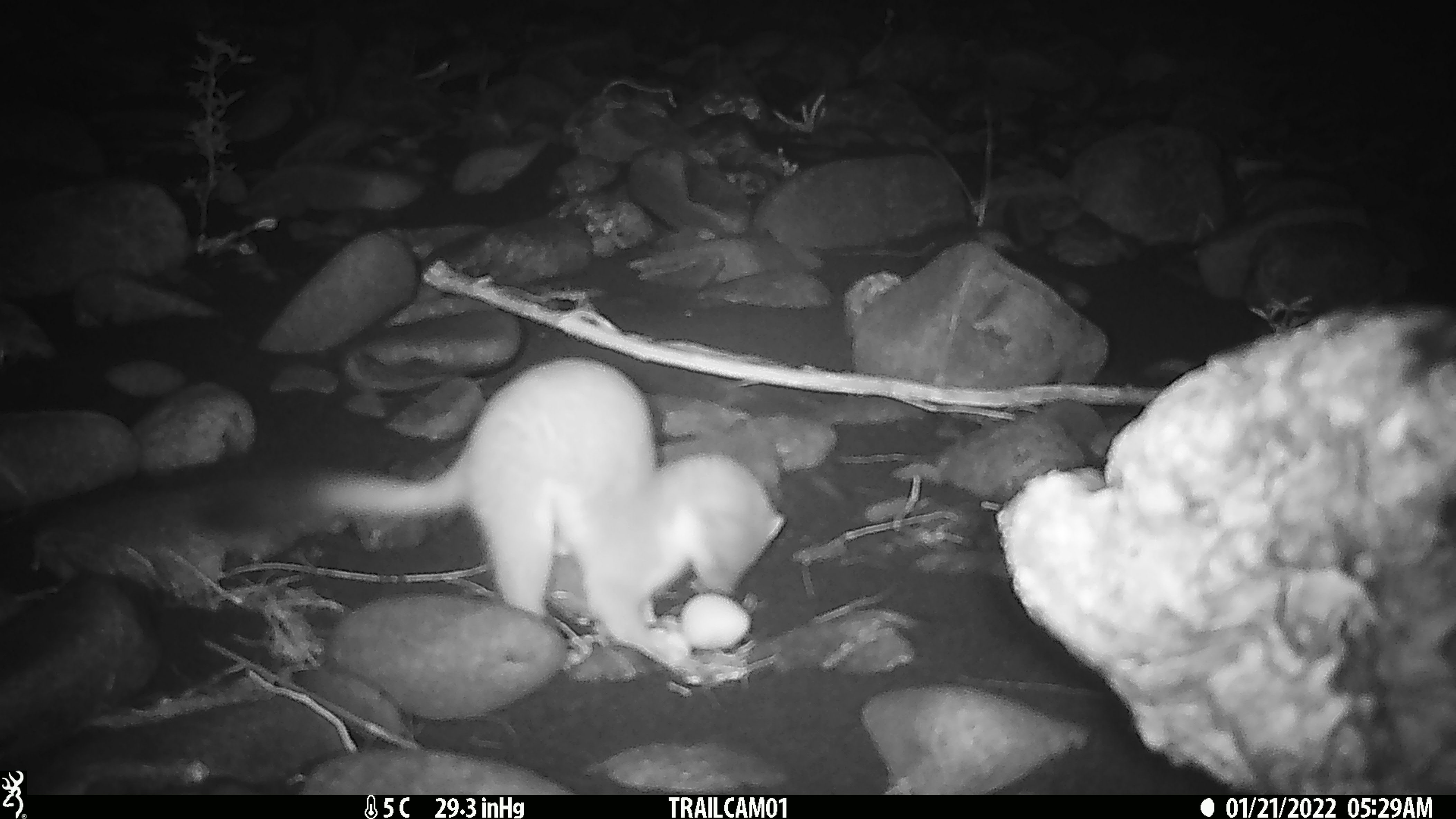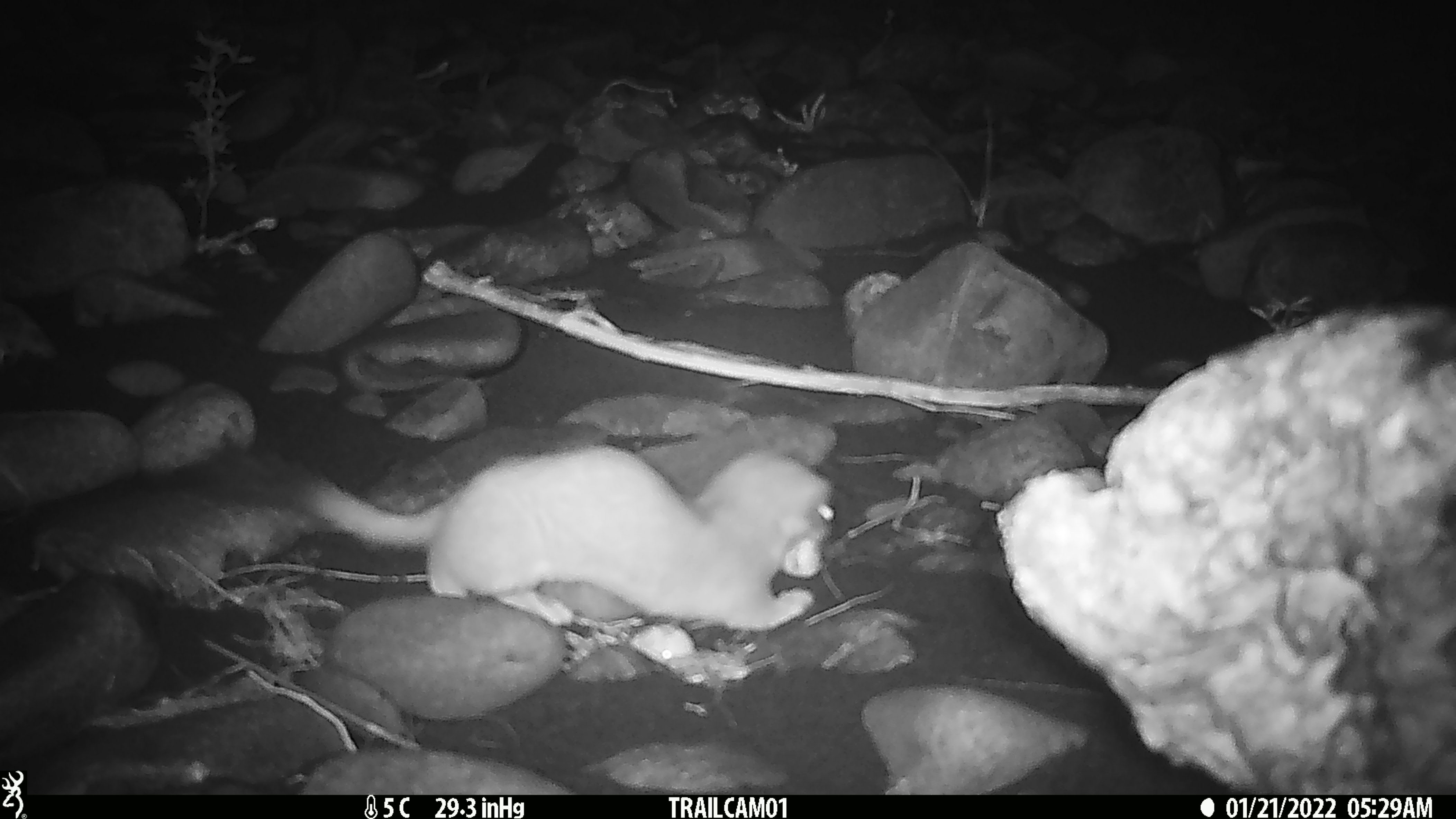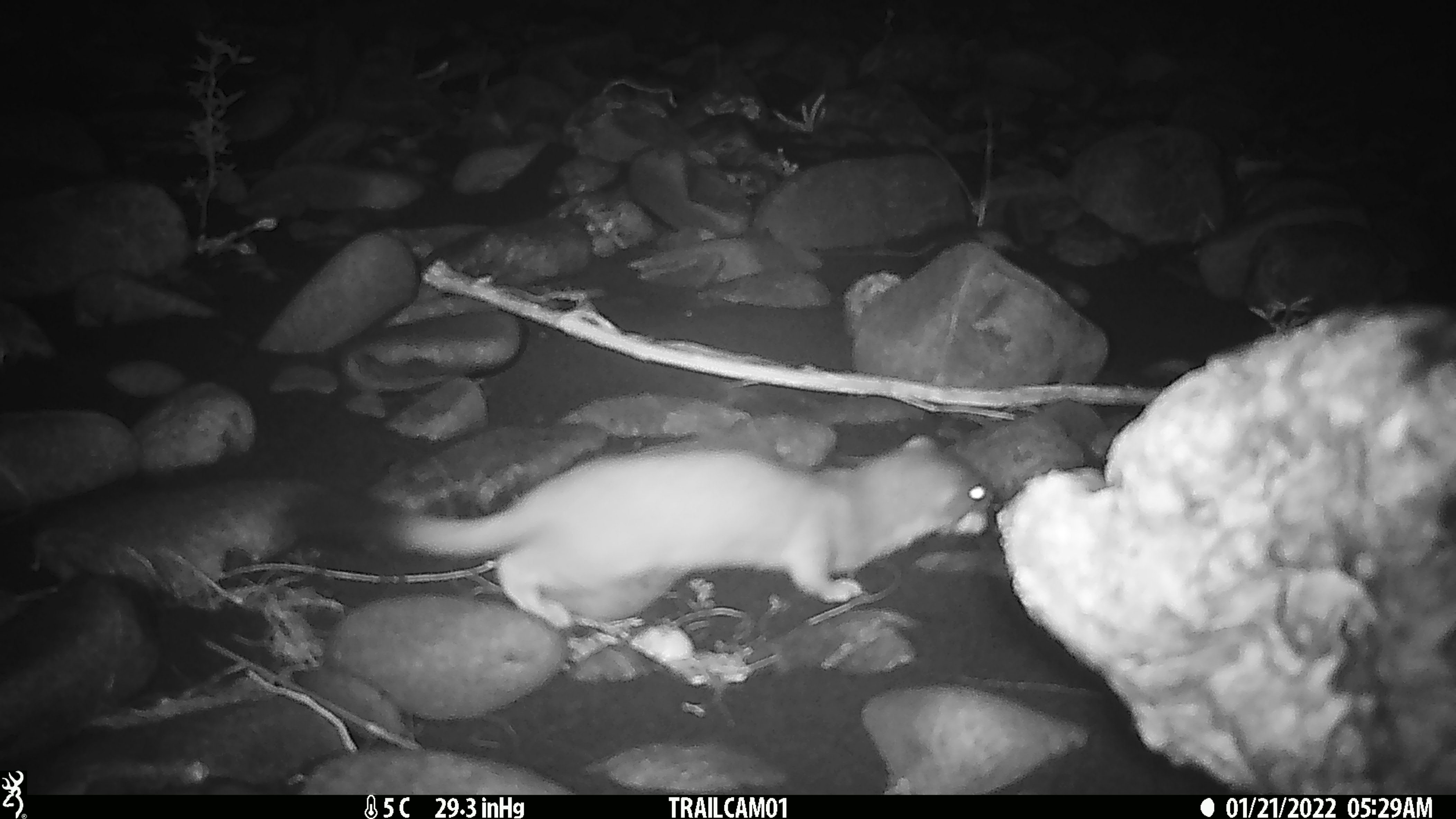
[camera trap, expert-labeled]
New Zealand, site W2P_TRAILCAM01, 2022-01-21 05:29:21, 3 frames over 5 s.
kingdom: Animalia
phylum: Chordata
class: Mammalia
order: Carnivora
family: Mustelidae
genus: Mustela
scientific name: Mustela erminea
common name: stoat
Stoat (Mustela erminea).